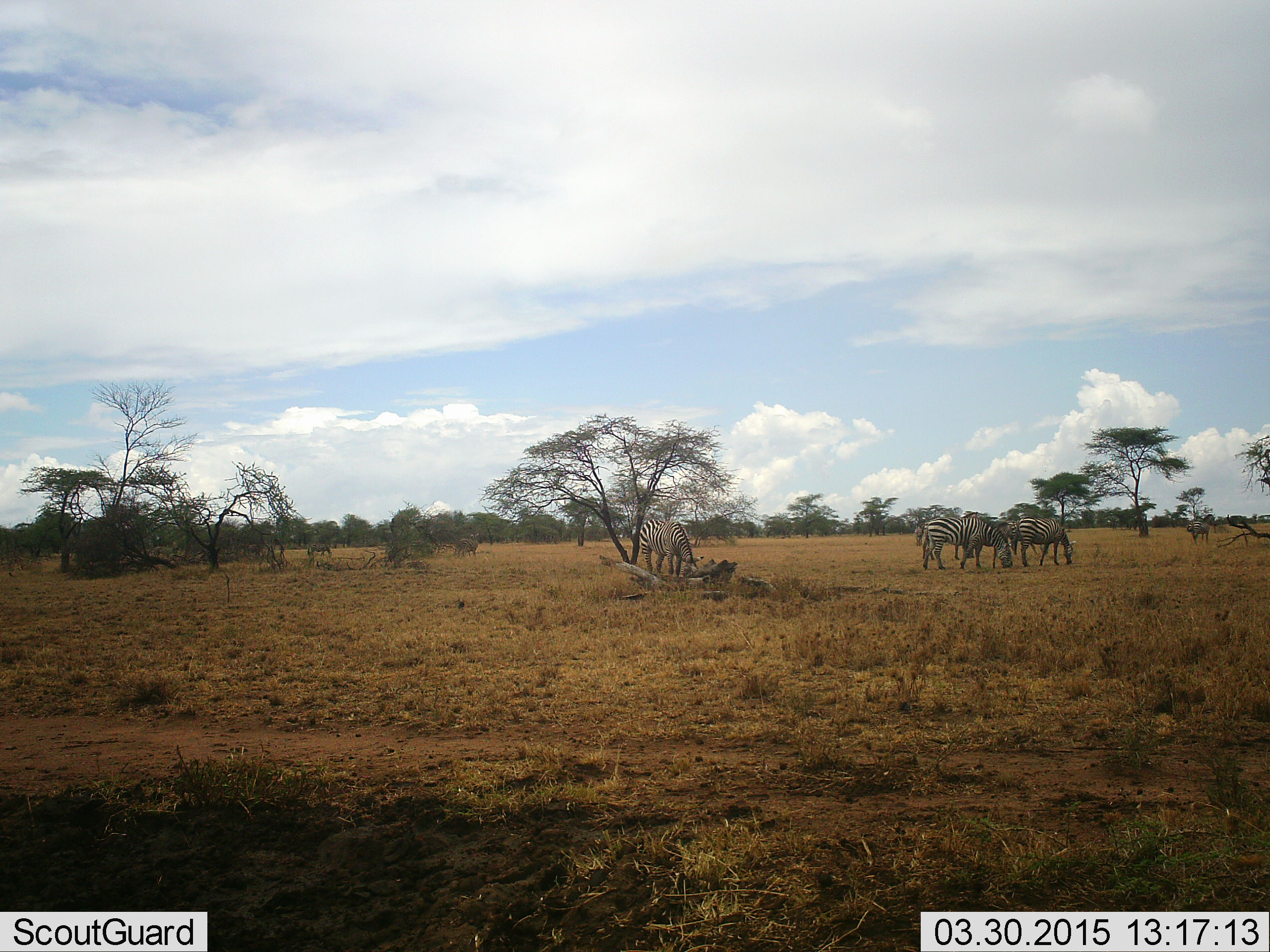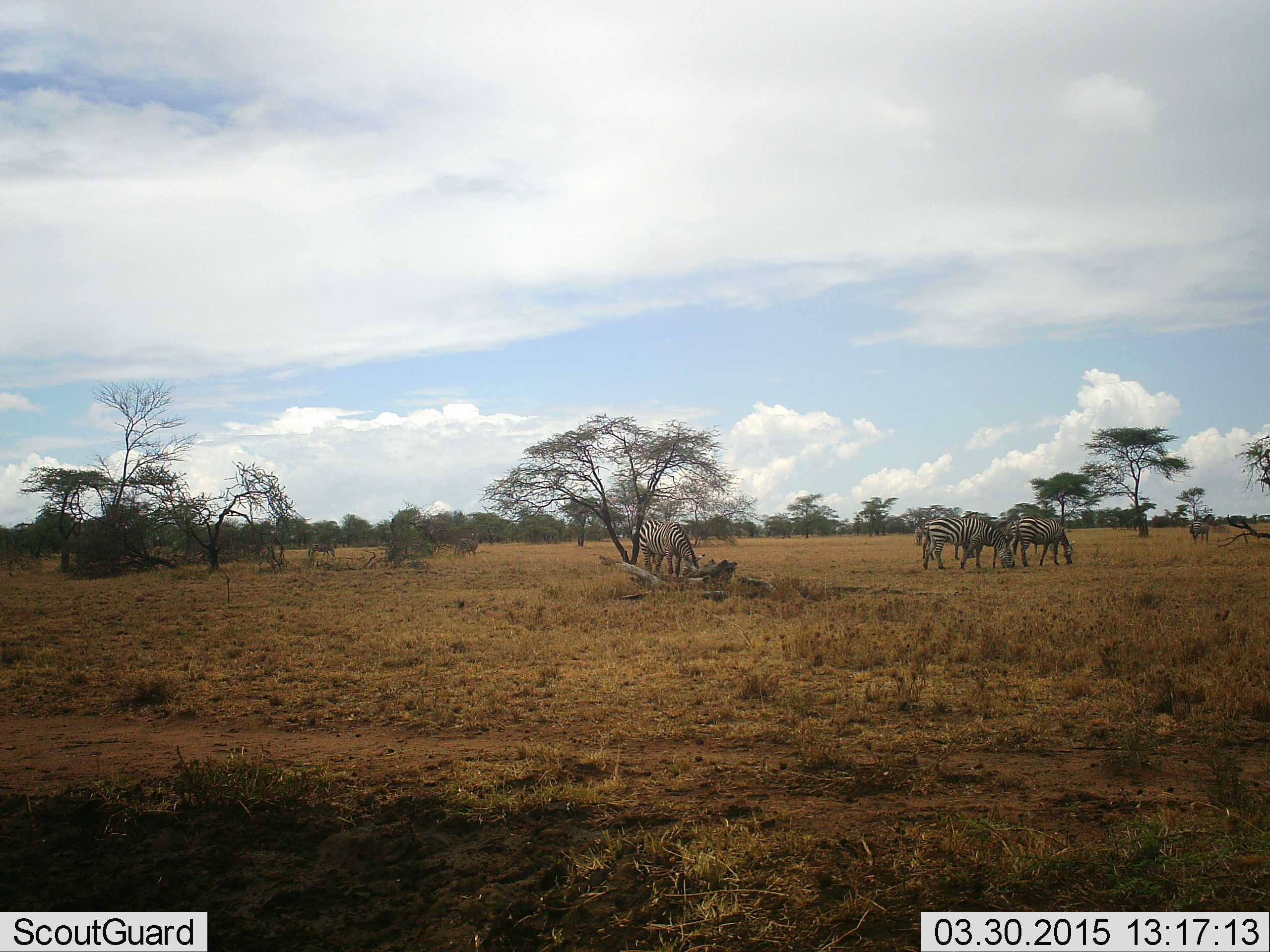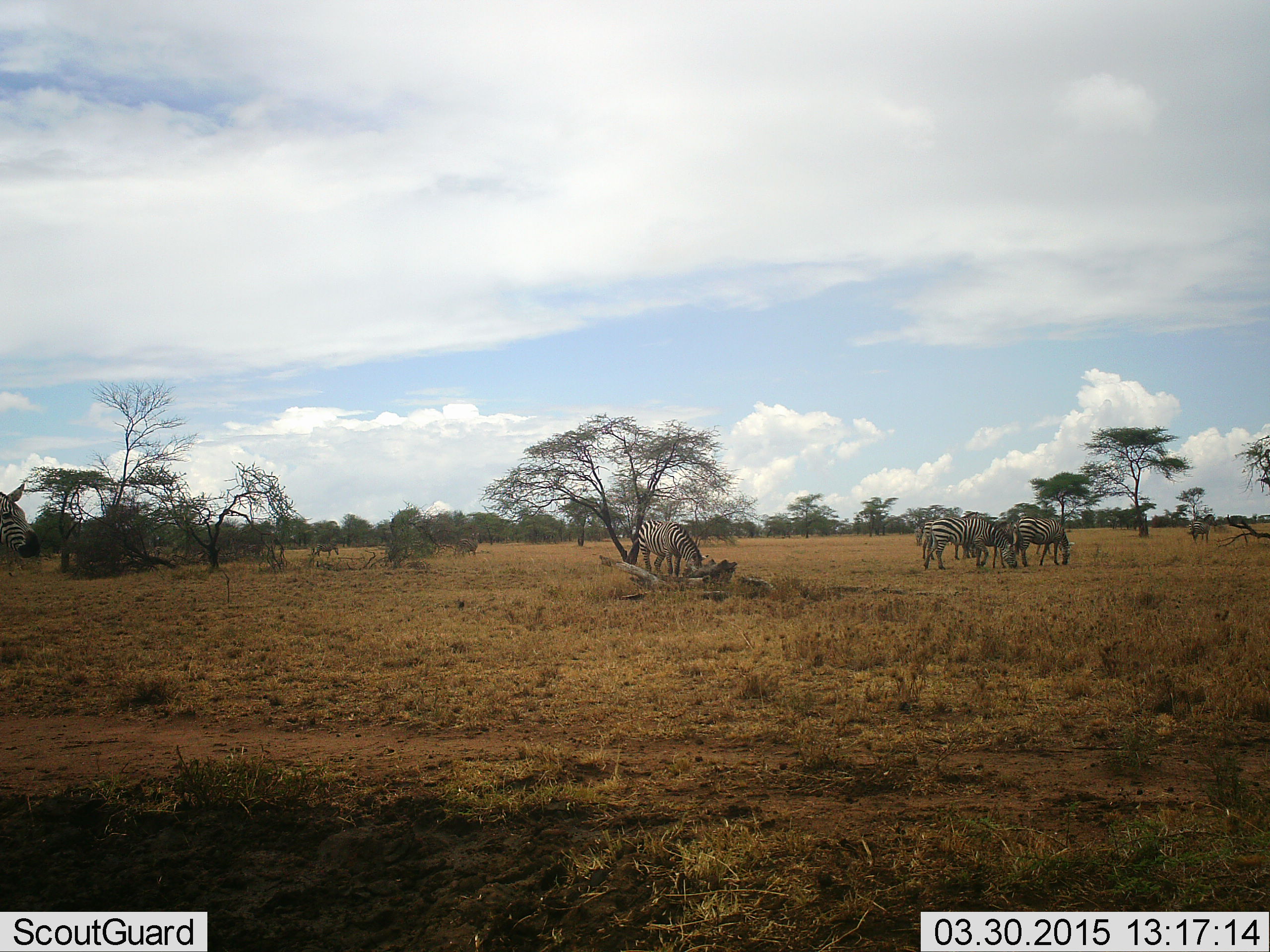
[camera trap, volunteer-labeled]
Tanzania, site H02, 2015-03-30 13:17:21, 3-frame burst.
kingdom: Animalia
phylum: Chordata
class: Mammalia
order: Perissodactyla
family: Equidae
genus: Equus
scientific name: Equus quagga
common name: plains zebra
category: zebra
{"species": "zebra (plains zebra) (Equus quagga)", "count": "6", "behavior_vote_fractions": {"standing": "50%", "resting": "10%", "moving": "20%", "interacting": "10%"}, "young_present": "0%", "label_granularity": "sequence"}